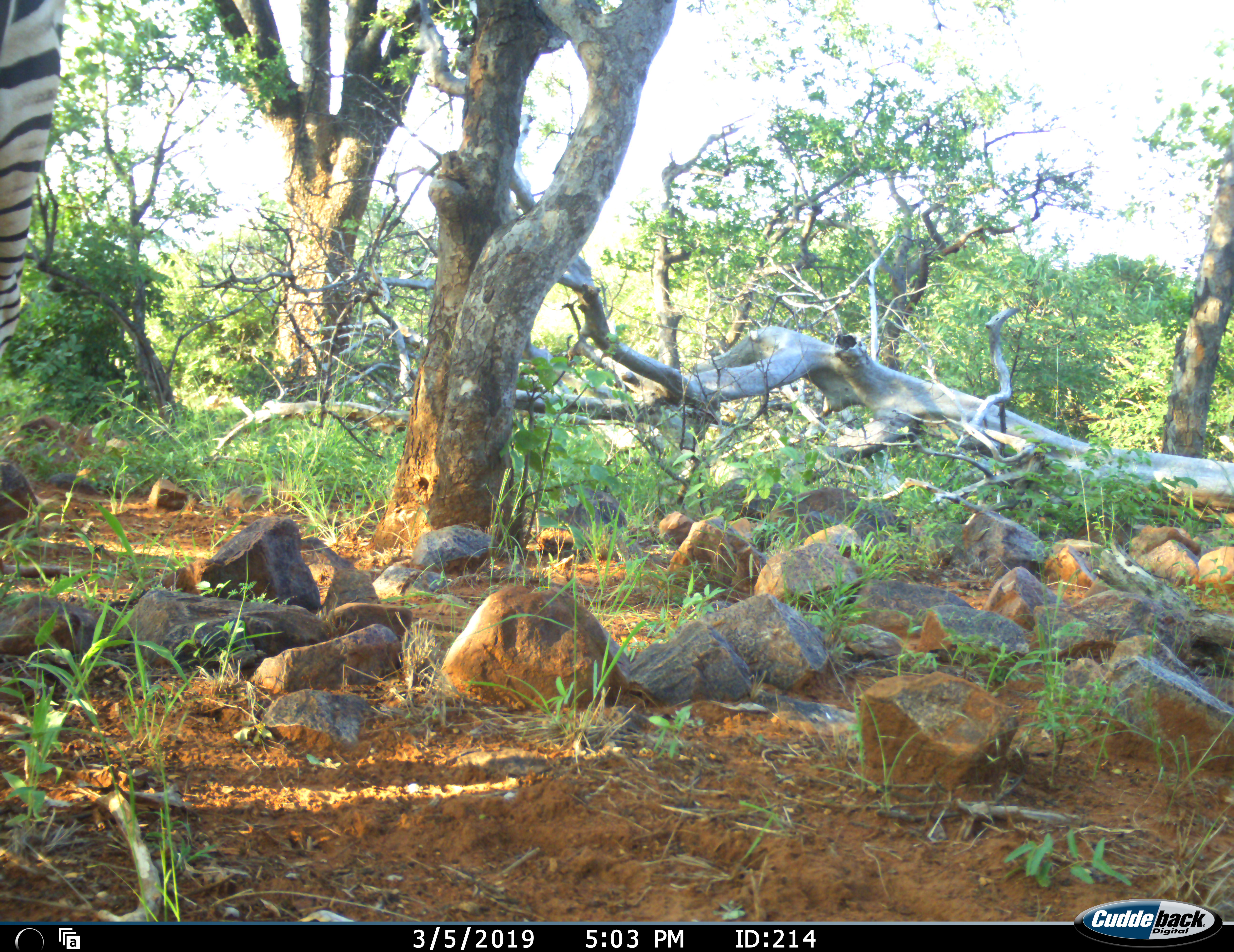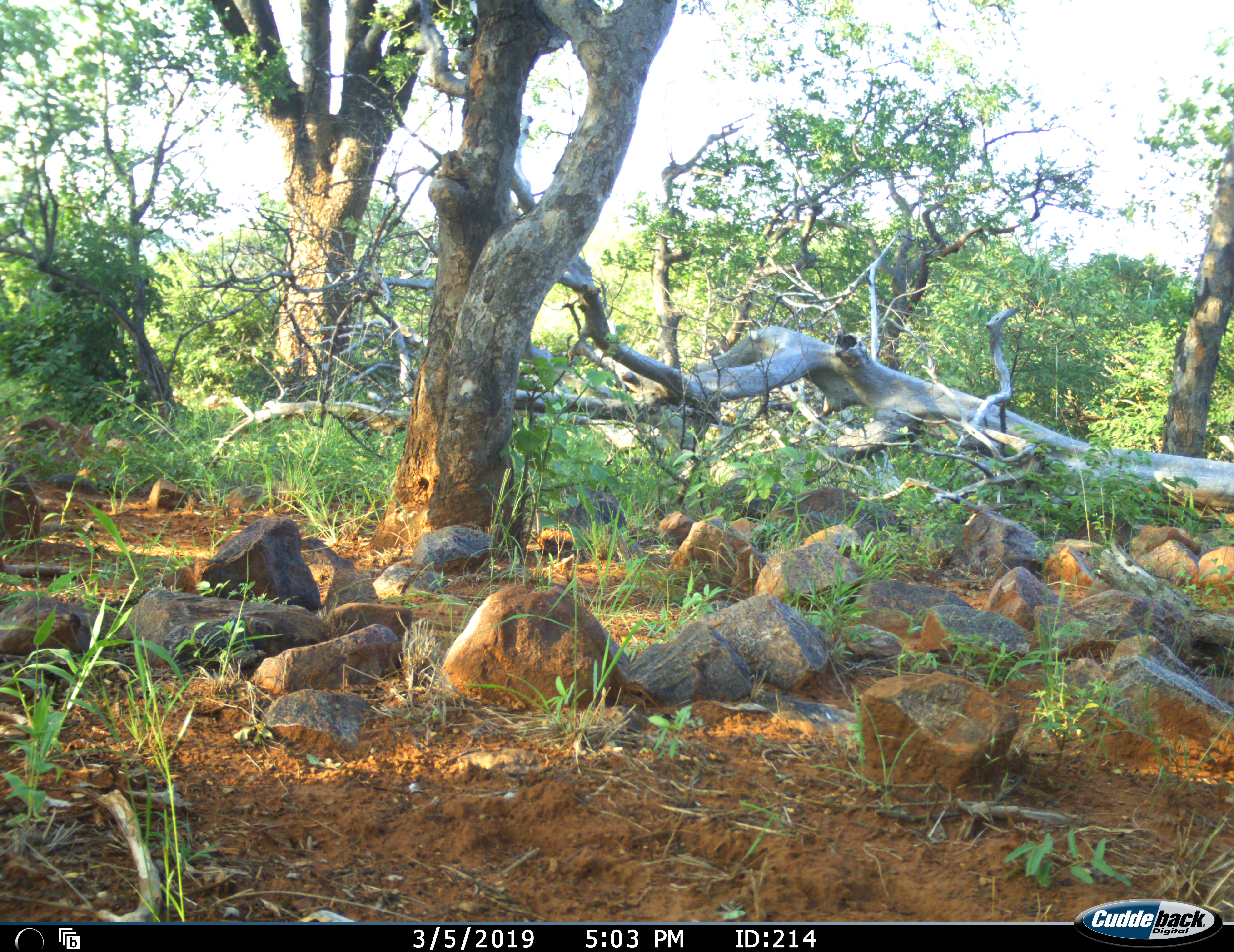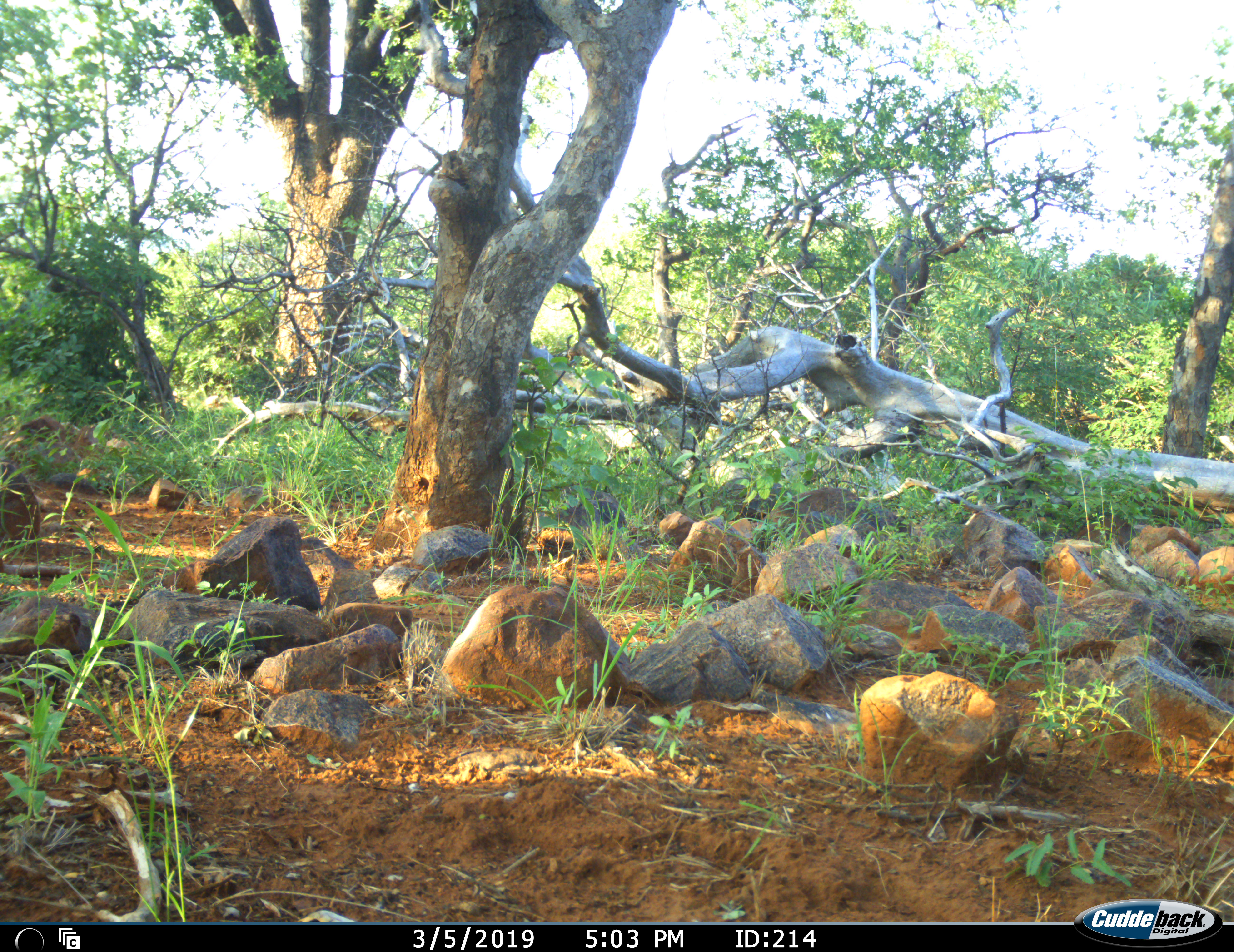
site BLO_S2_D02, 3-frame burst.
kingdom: Animalia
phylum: Chordata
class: Mammalia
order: Perissodactyla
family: Equidae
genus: Equus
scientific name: Equus quagga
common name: plains zebra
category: zebraplains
Zebraplains (plains zebra) (Equus quagga), count 1. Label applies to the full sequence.